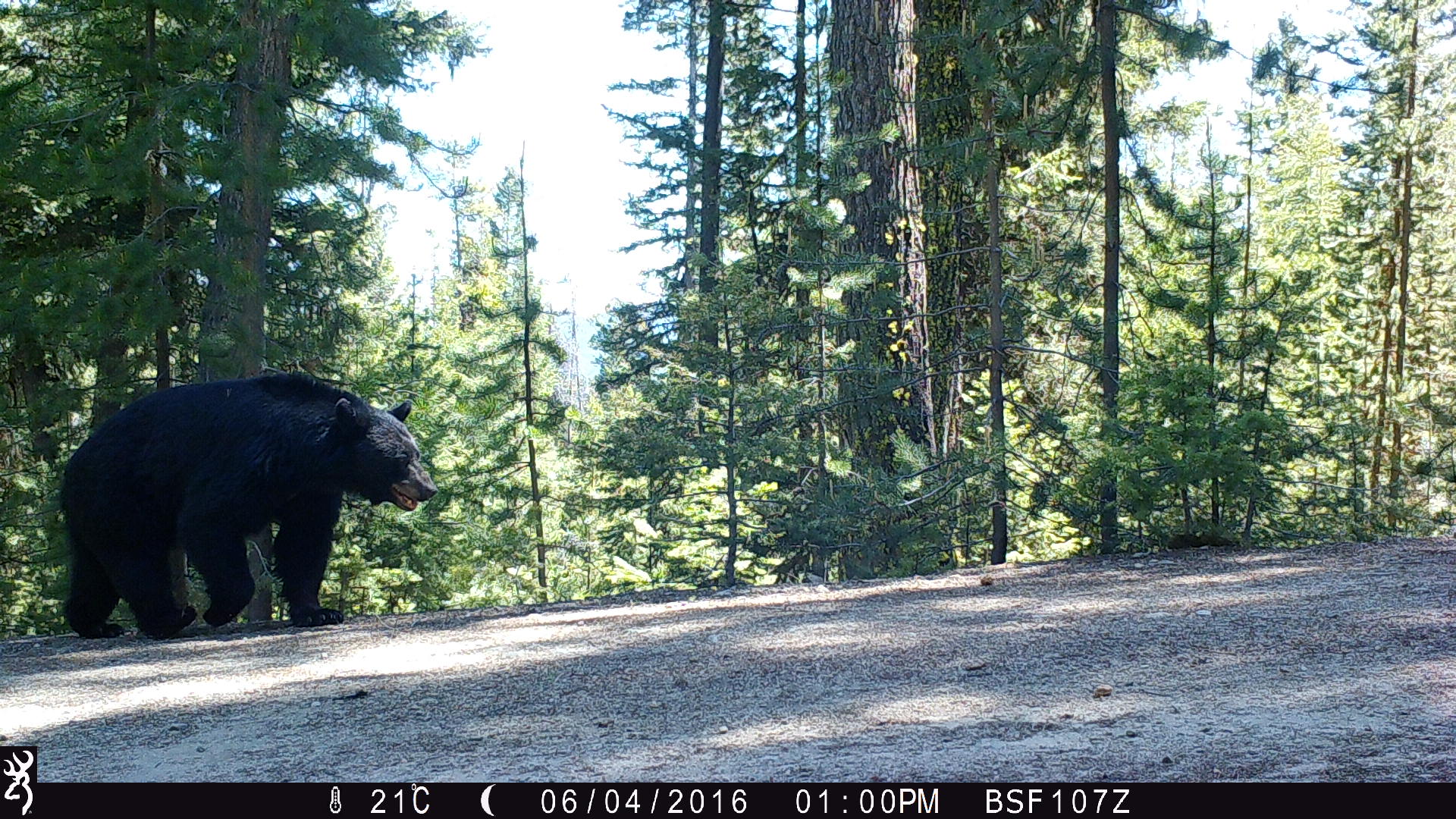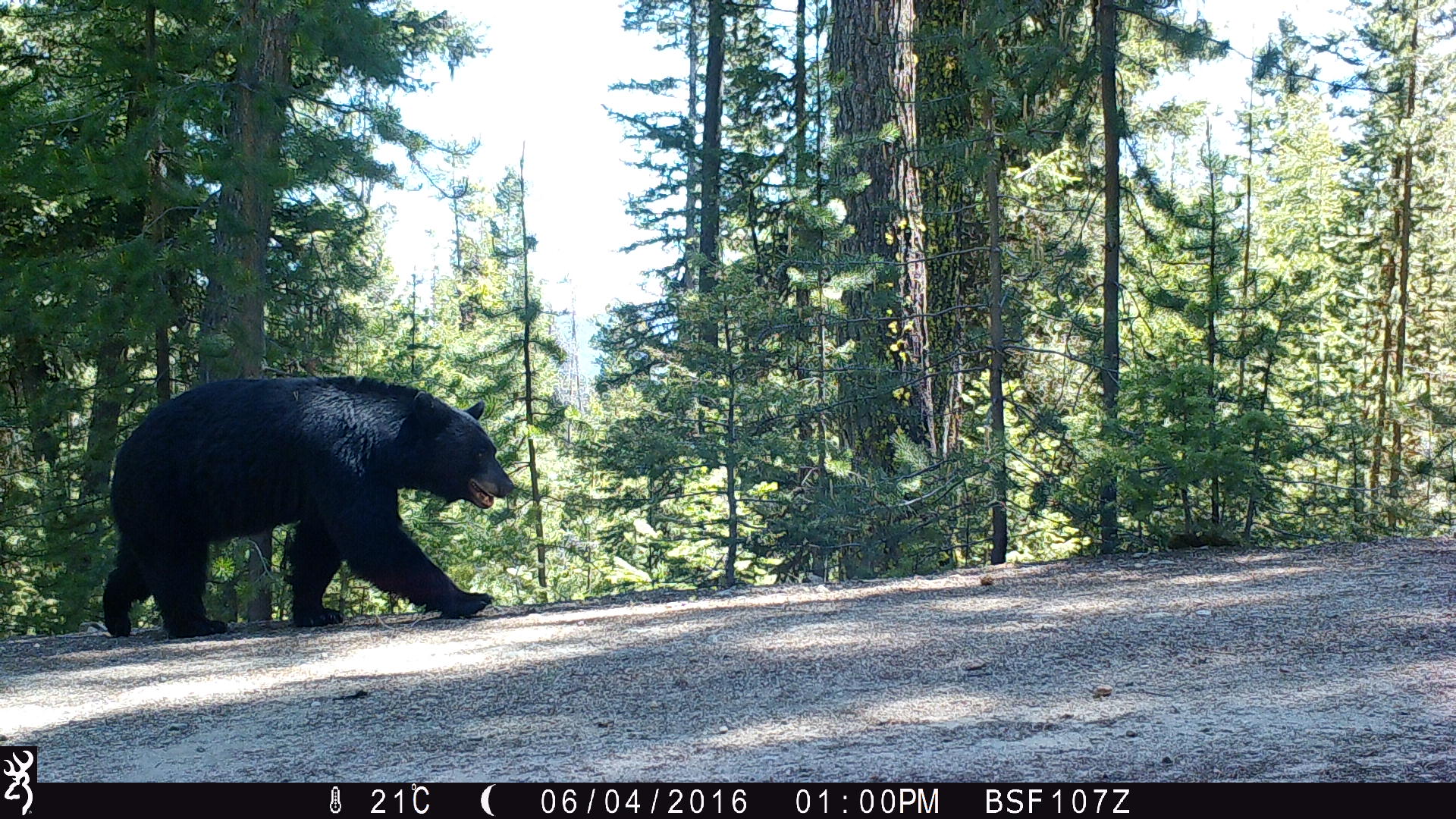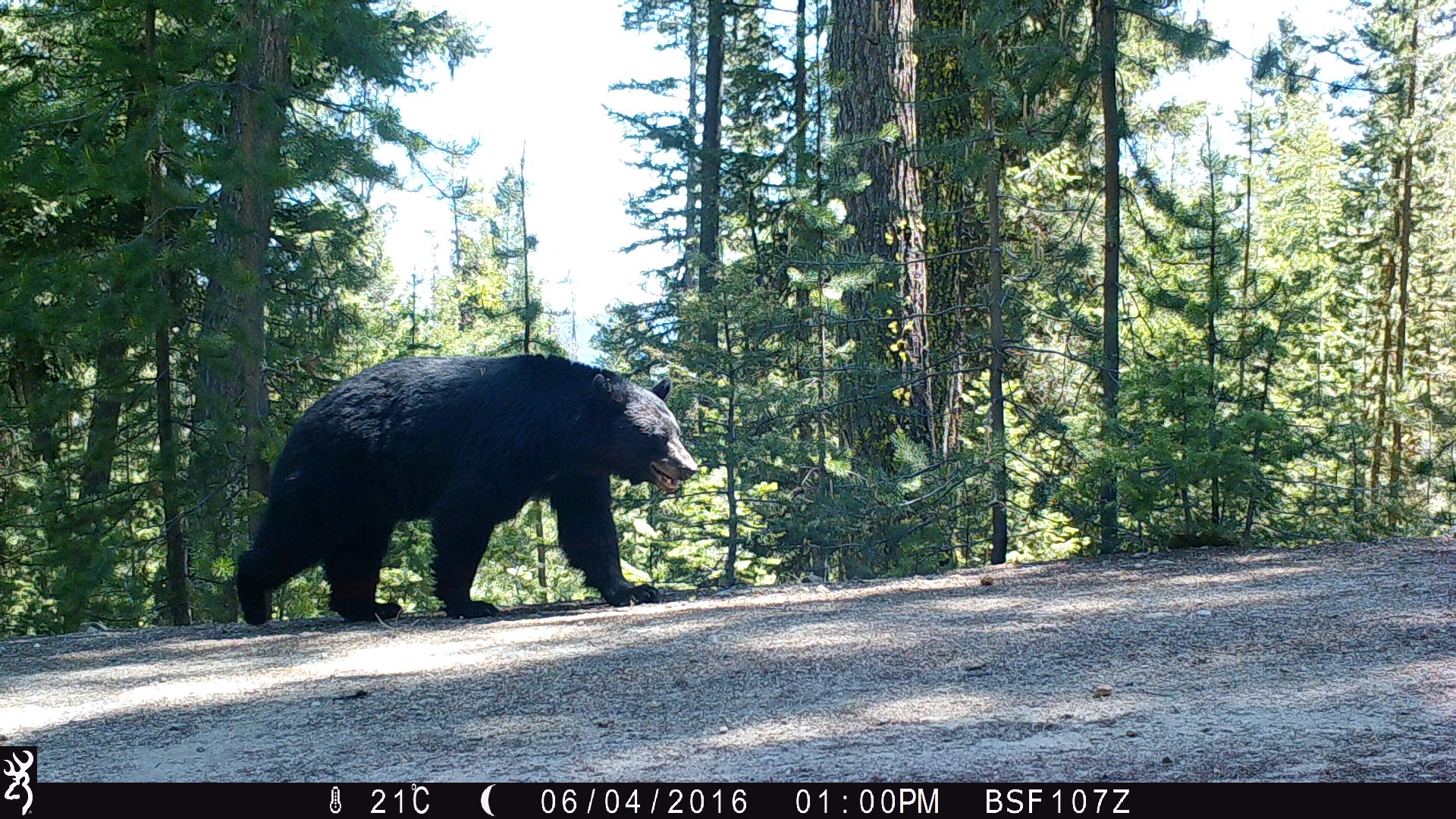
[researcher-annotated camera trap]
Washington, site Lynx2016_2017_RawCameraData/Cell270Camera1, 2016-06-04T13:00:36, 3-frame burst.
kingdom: Animalia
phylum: Chordata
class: Mammalia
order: Carnivora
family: Ursidae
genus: Ursus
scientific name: Ursus americanus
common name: american black bear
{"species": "Ursus americanus (american black bear)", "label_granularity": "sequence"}